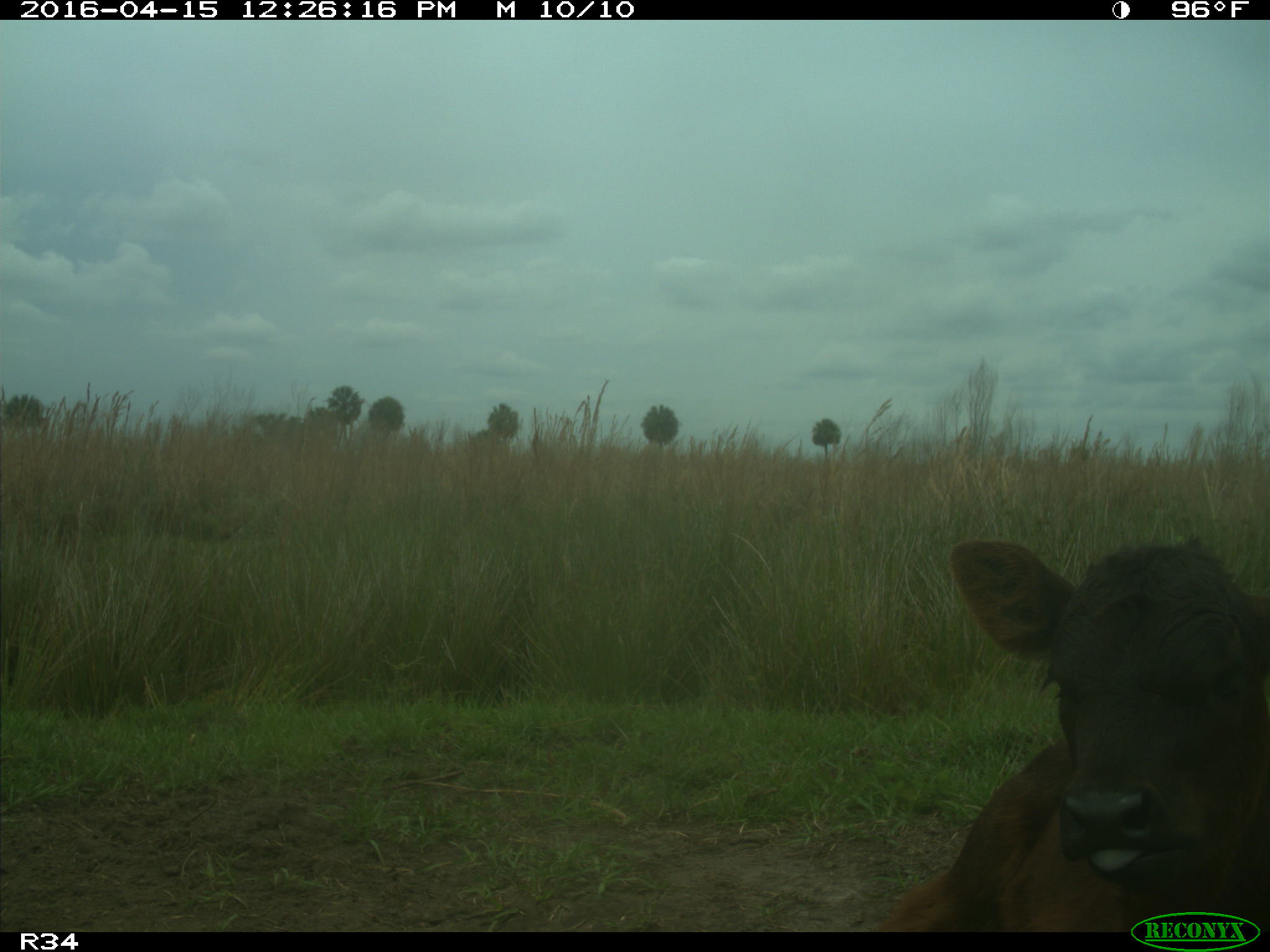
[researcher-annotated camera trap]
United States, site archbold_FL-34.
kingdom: Animalia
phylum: Chordata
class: Mammalia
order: Artiodactyla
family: Bovidae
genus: Bos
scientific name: Bos taurus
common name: domestic cow